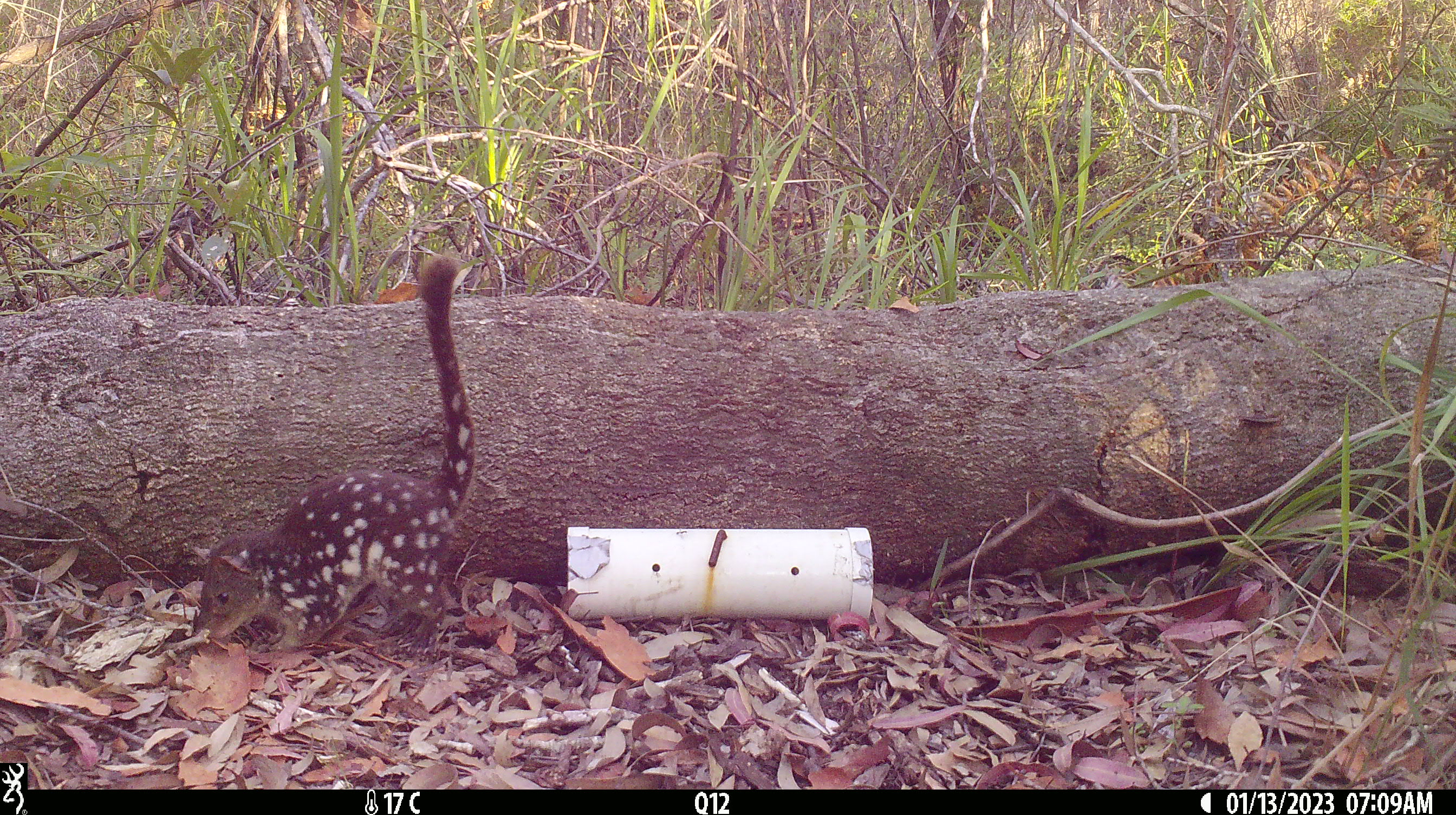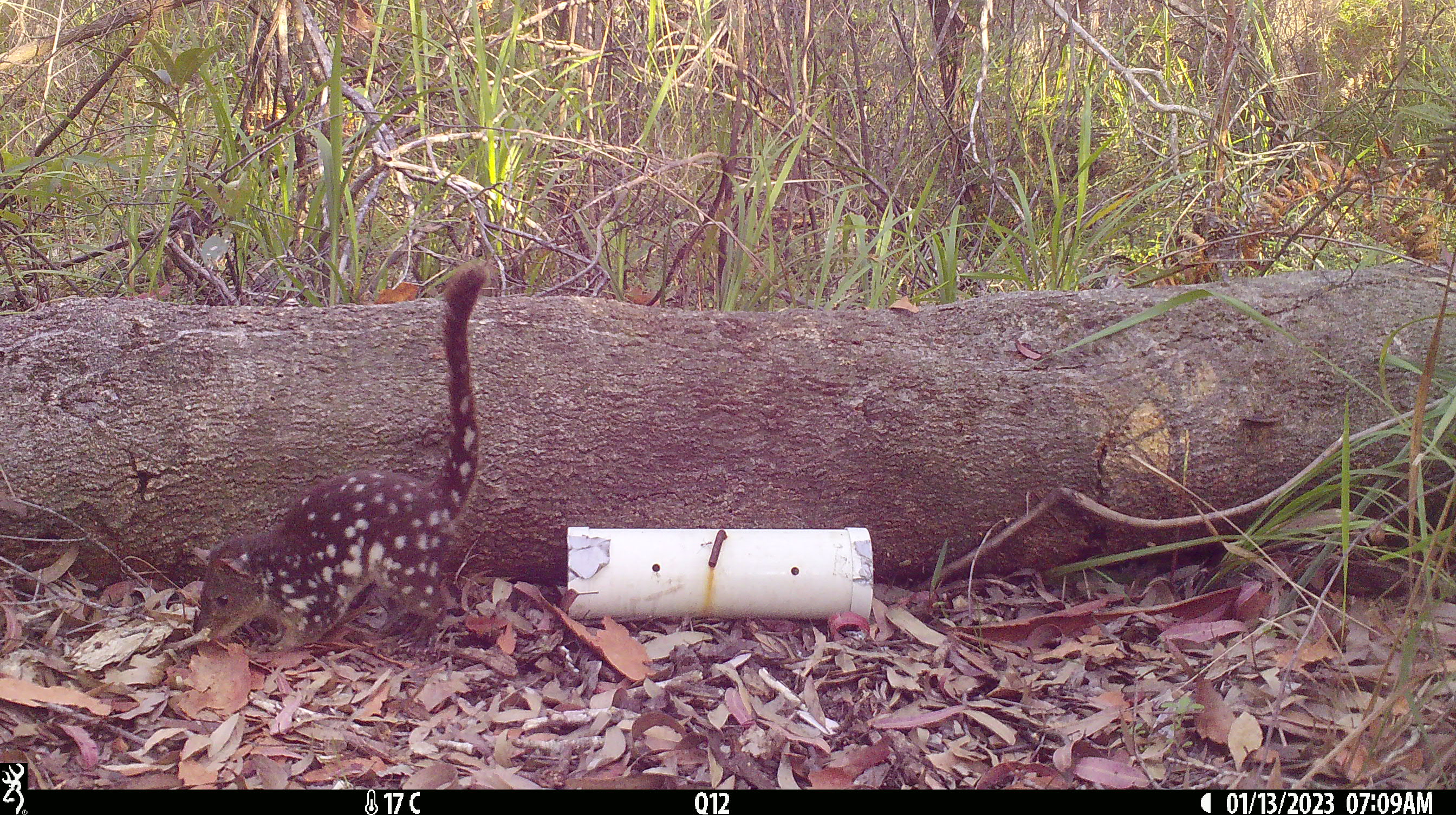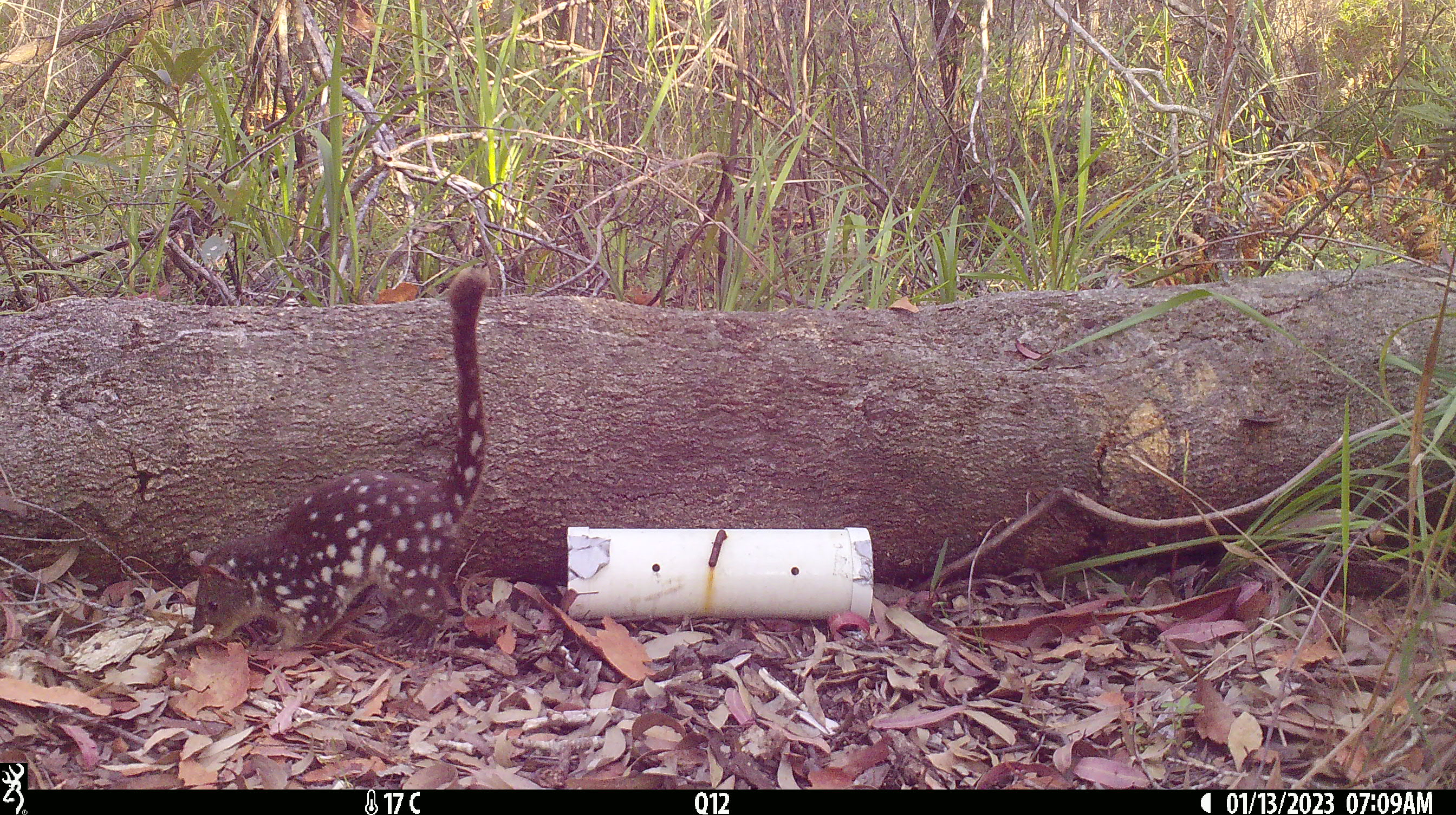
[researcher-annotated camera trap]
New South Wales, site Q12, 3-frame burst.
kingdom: Animalia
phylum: Chordata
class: Mammalia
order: Dasyuromorphia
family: Dasyuridae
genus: Dasyurus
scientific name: Dasyurus maculatus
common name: spotted-tailed quoll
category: quoll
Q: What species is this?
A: Quoll (spotted-tailed quoll) (Dasyurus maculatus).